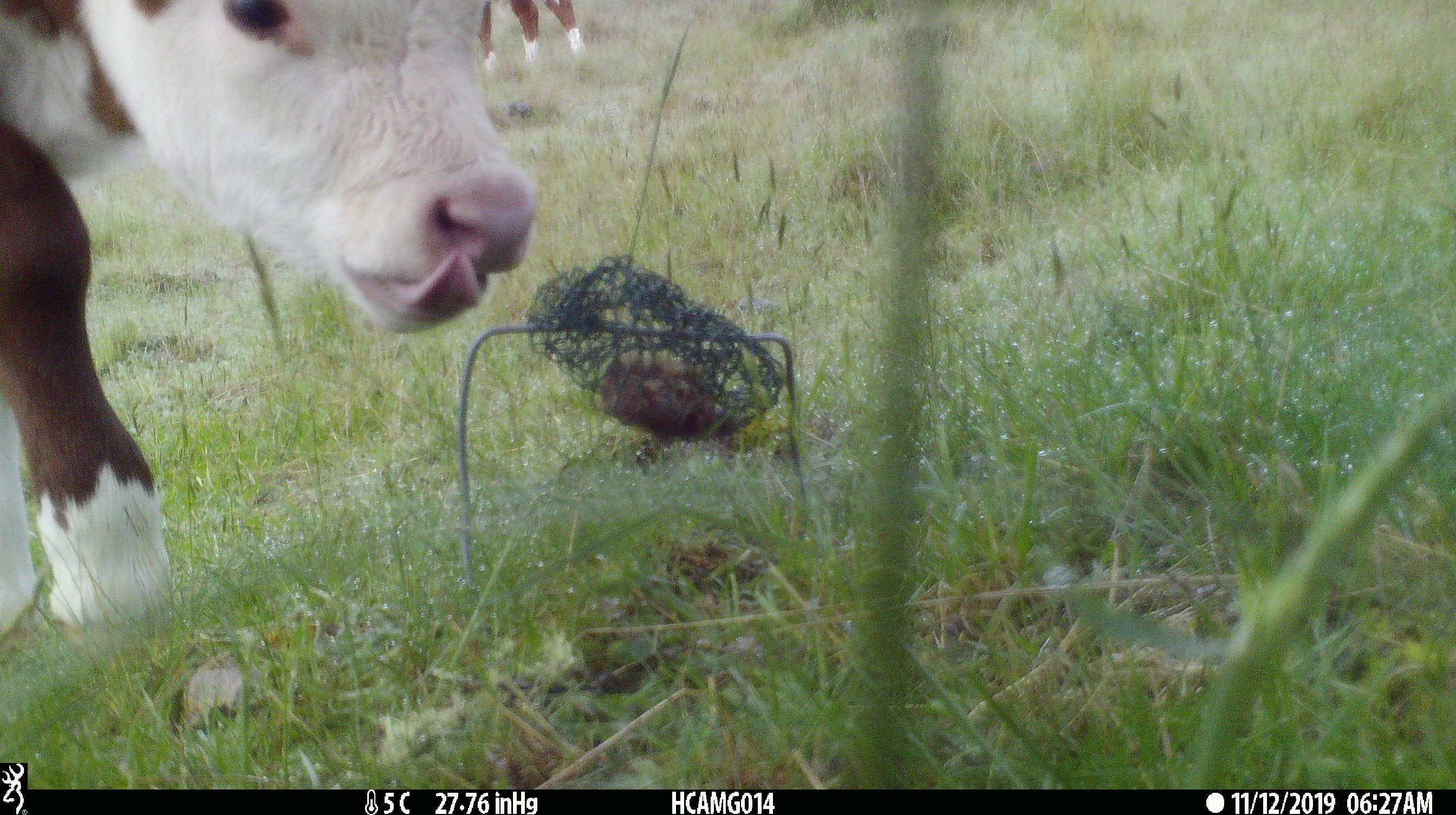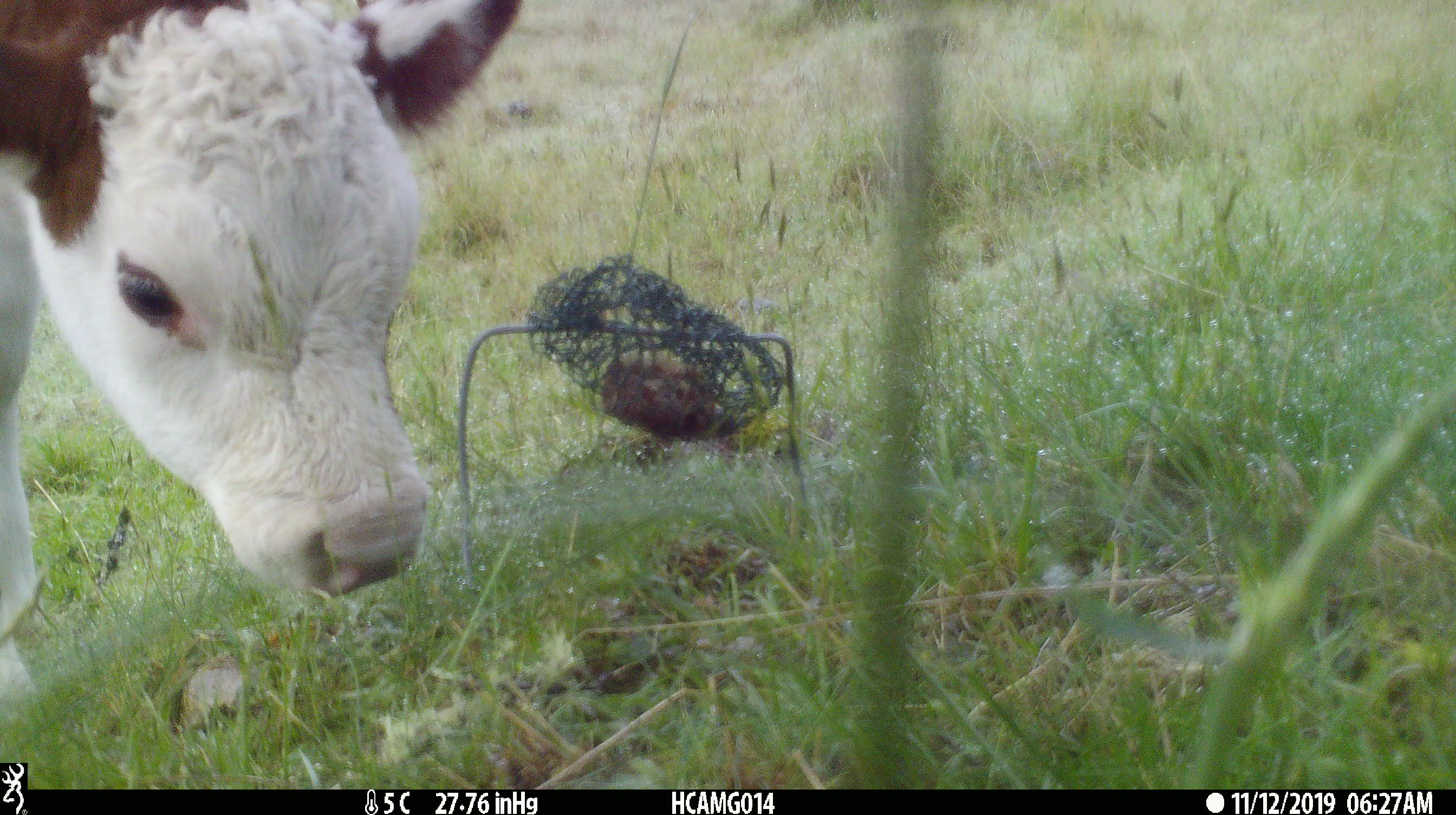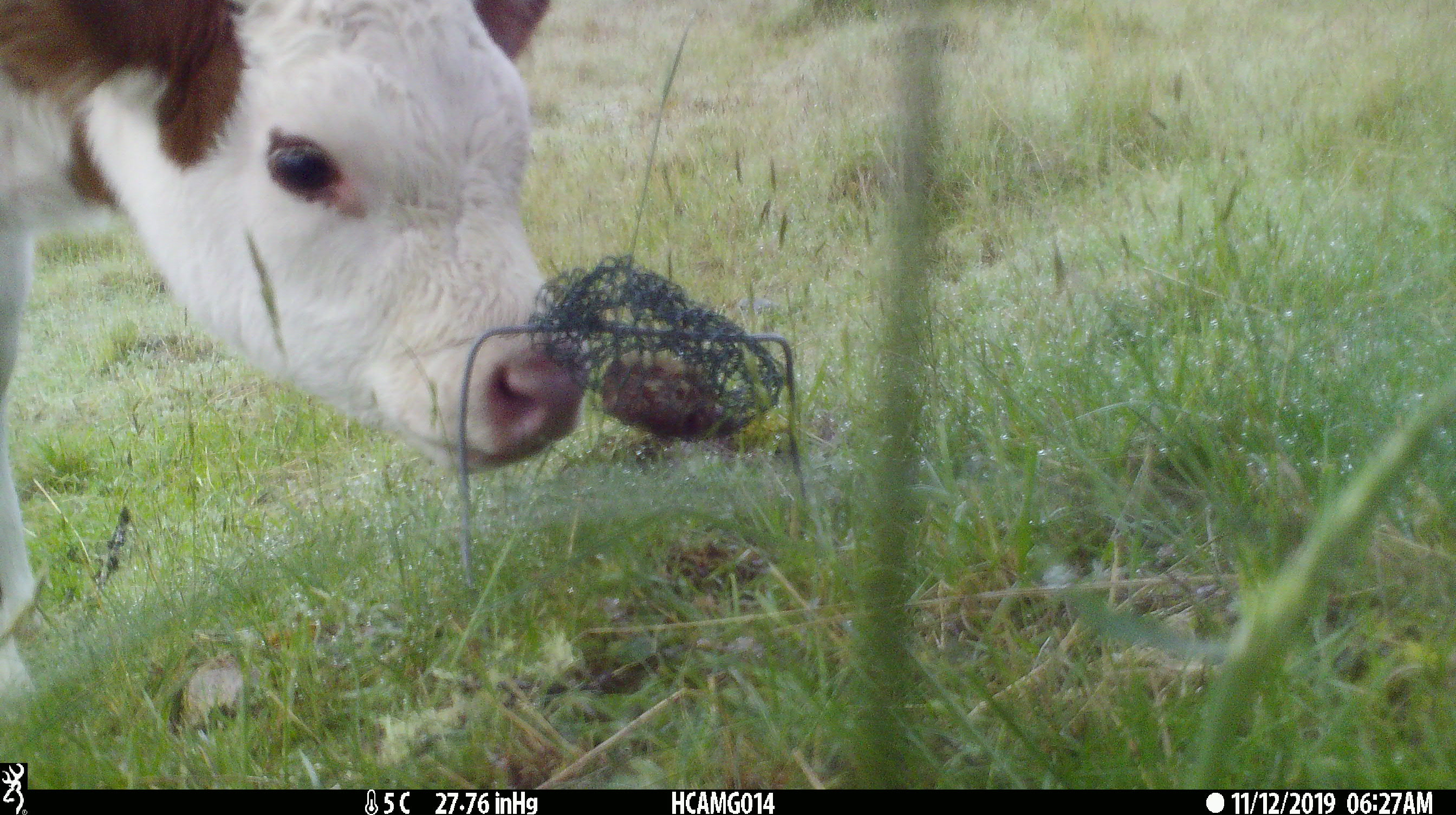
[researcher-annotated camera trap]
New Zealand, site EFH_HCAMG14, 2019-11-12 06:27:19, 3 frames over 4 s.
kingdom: Animalia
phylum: Chordata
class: Mammalia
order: Artiodactyla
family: Bovidae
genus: Bos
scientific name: Bos taurus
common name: domestic cow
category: cow